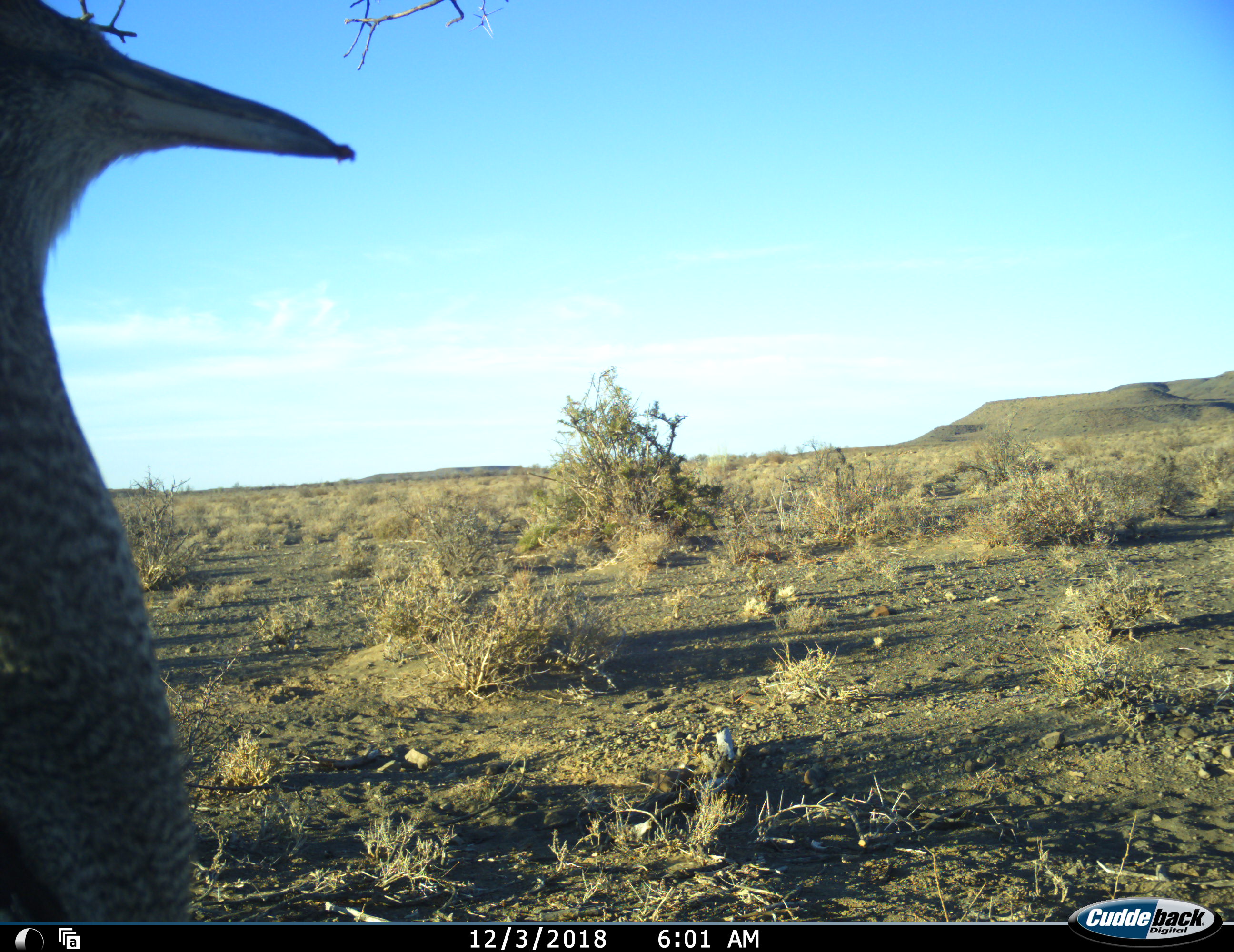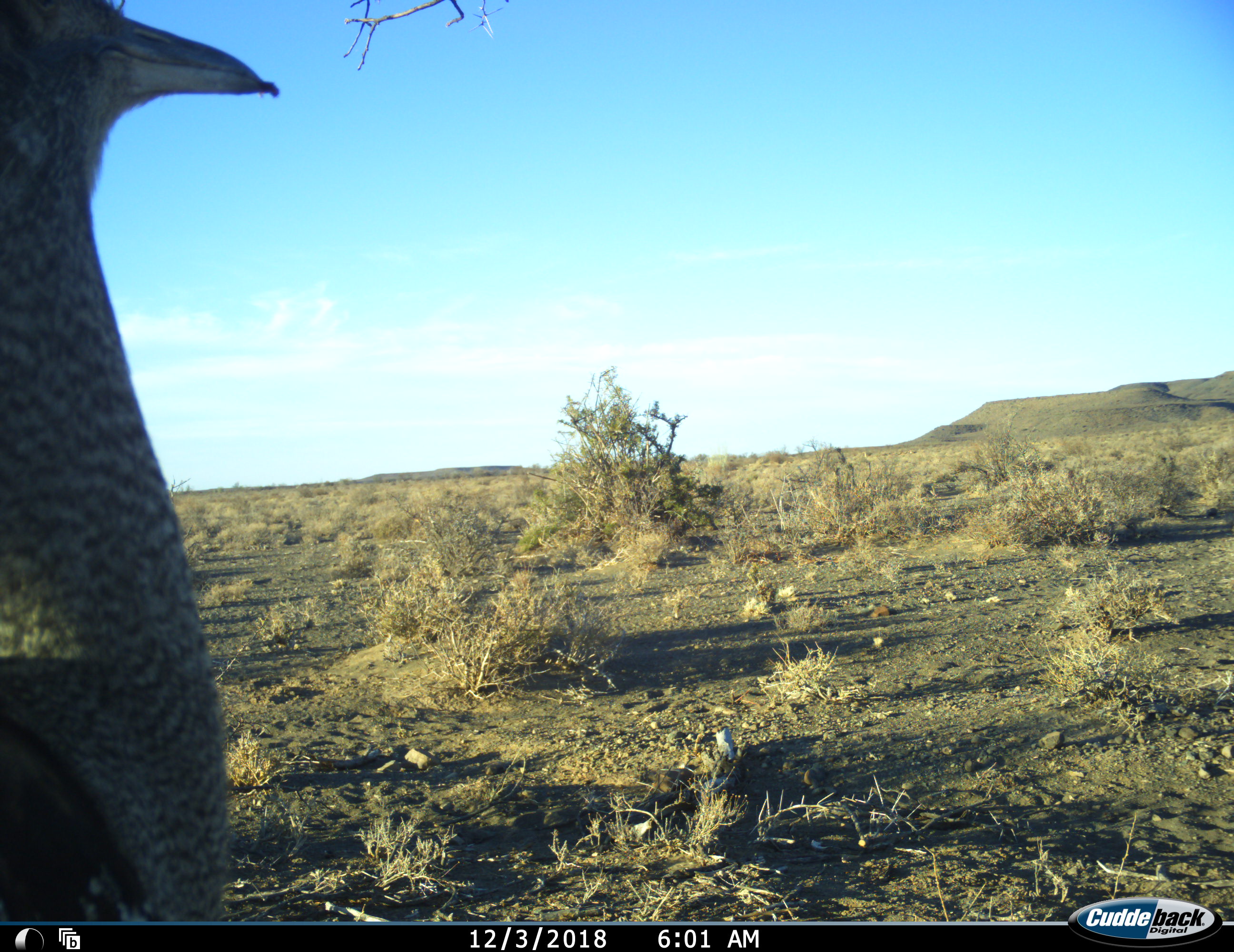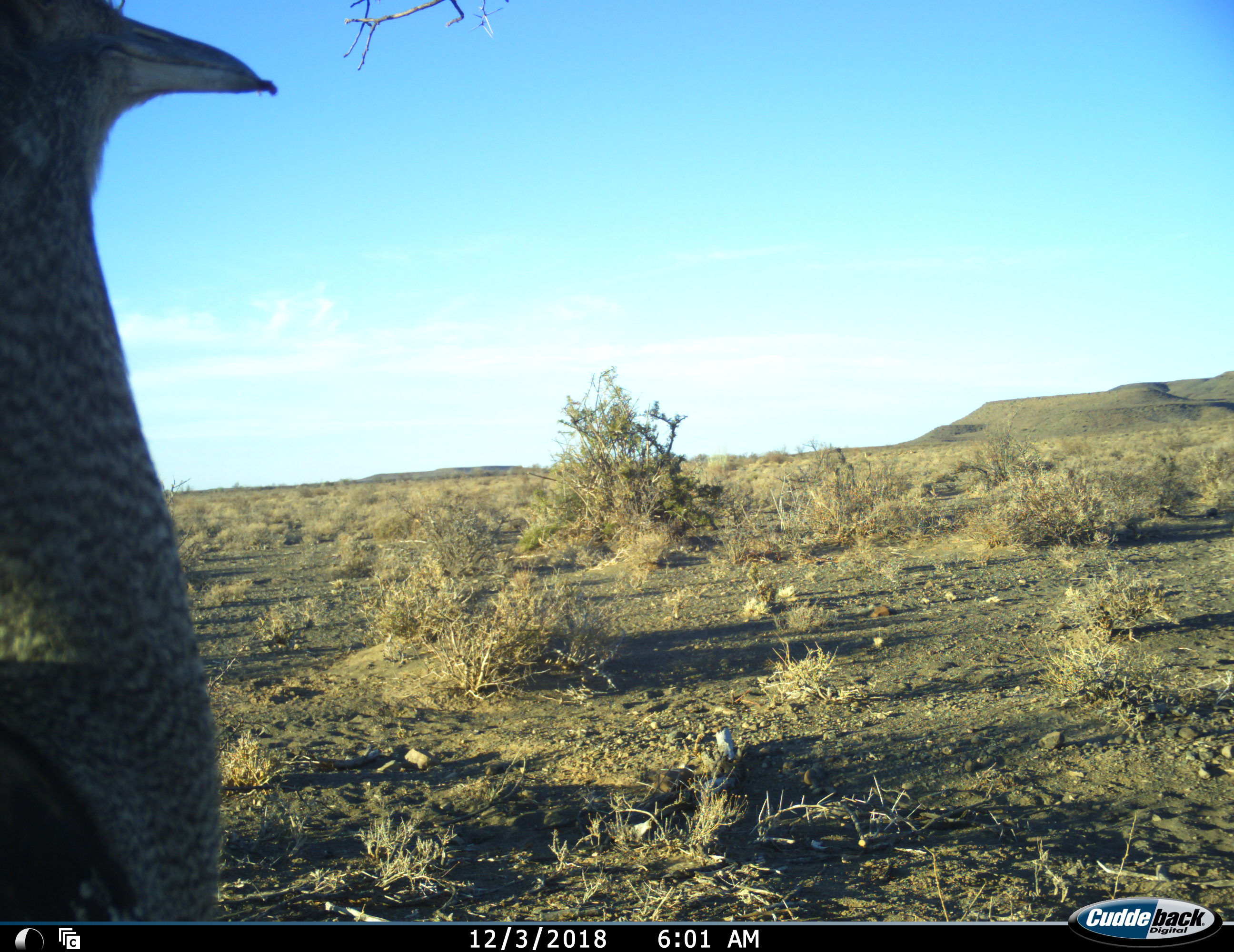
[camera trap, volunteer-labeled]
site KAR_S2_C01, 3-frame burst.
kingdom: Animalia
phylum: Chordata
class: Aves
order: Otidiformes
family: Otididae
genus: Ardeotis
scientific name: Ardeotis kori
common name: kori bustard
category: bustardkori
Bustardkori (kori bustard) (Ardeotis kori), count 1. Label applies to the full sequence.